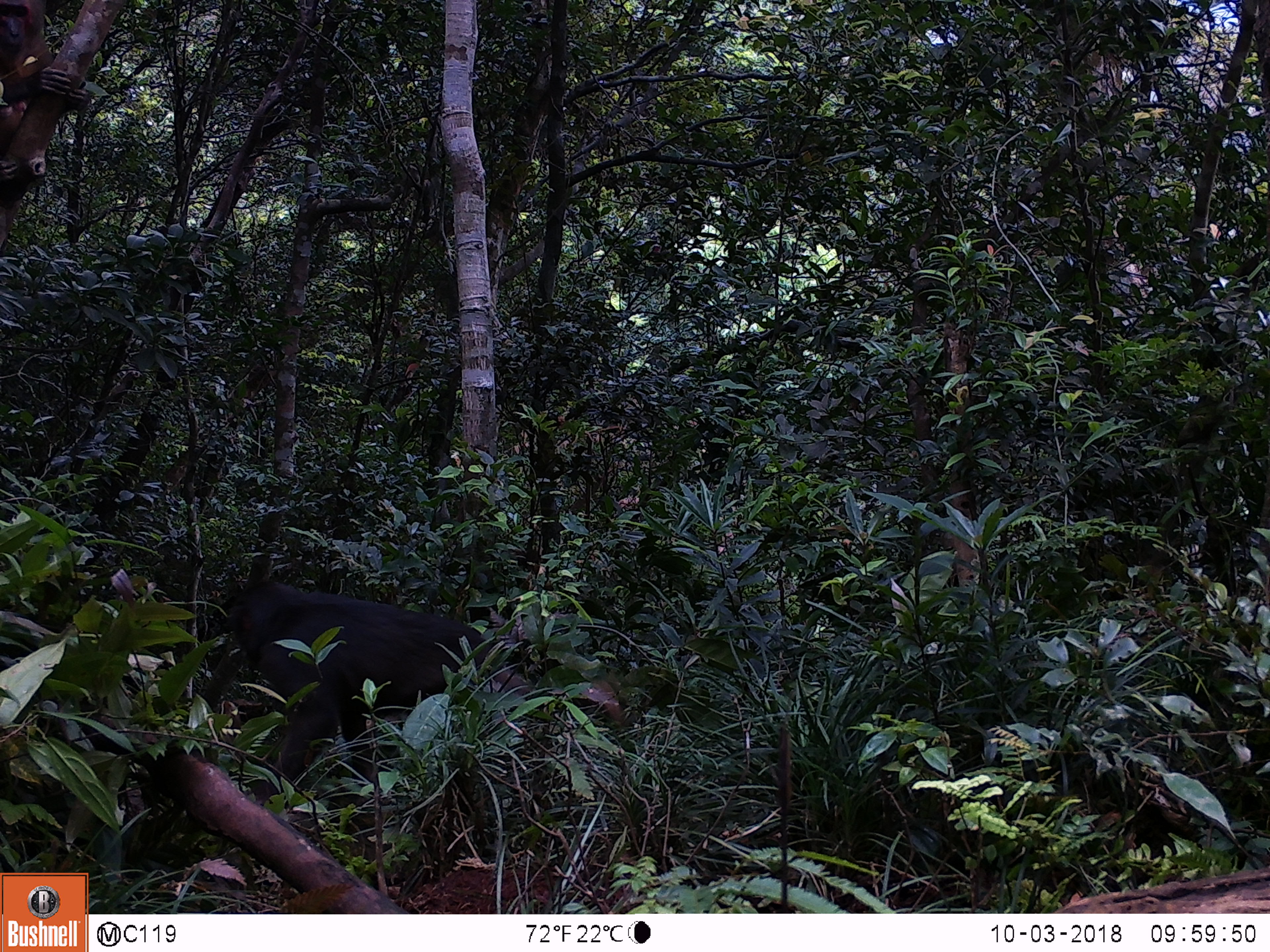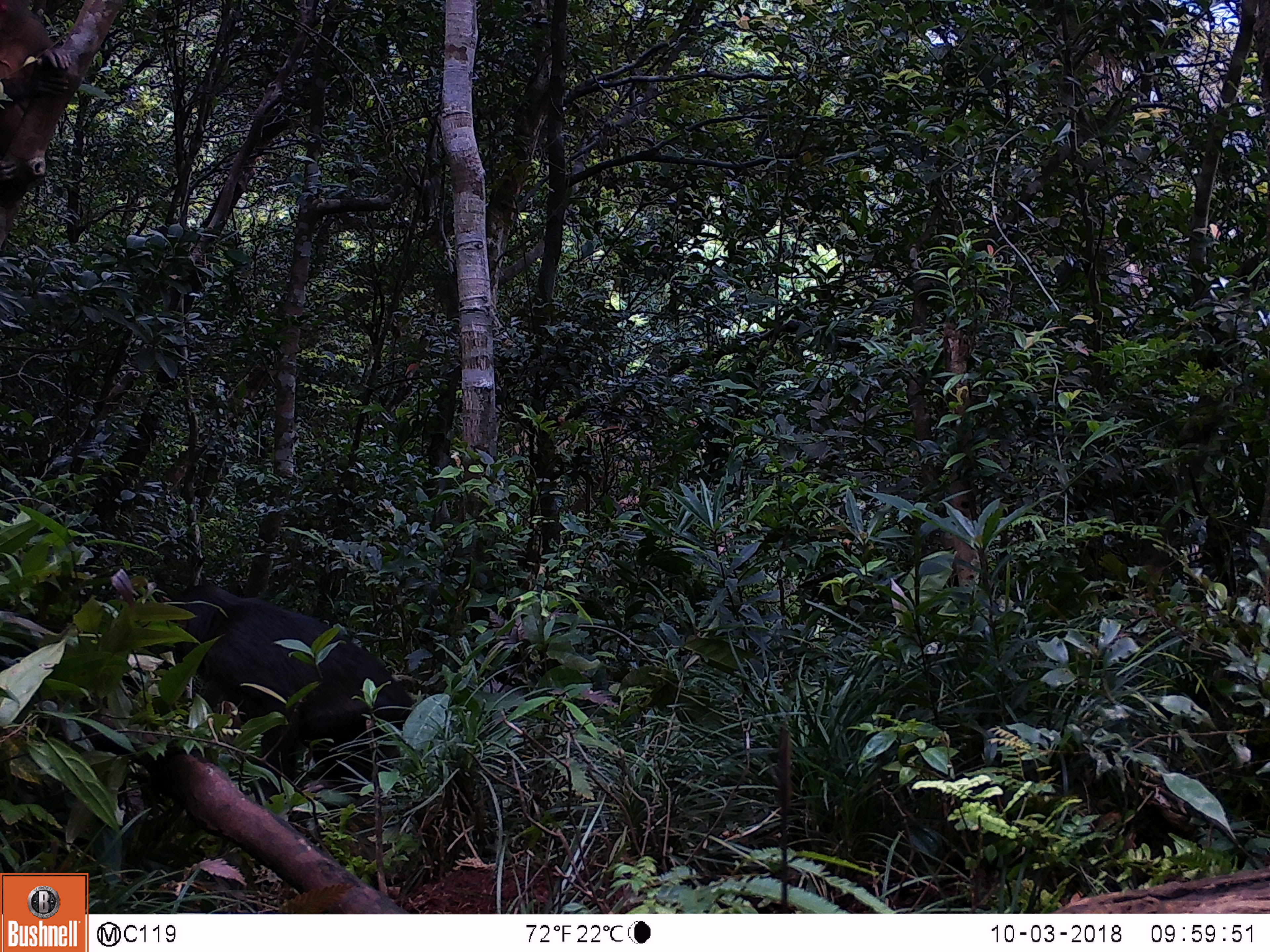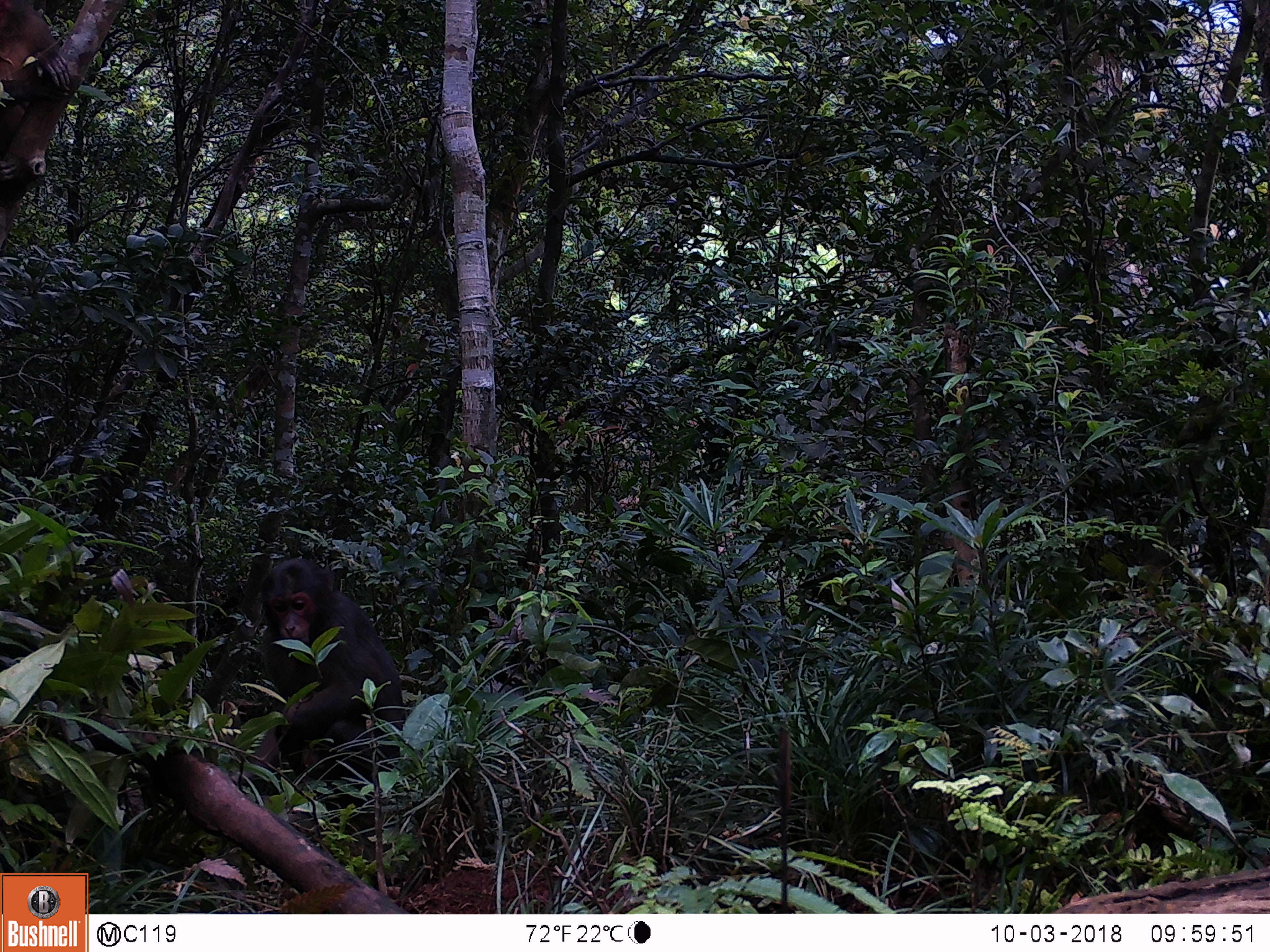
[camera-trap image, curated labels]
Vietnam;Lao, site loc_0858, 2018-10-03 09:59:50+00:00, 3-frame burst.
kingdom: Animalia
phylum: Chordata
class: Mammalia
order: Primates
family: Cercopithecidae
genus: Macaca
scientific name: Macaca arctoides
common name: stump-tailed macaque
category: stump tailed macaque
Stump tailed macaque (stump-tailed macaque) (Macaca arctoides). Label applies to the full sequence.